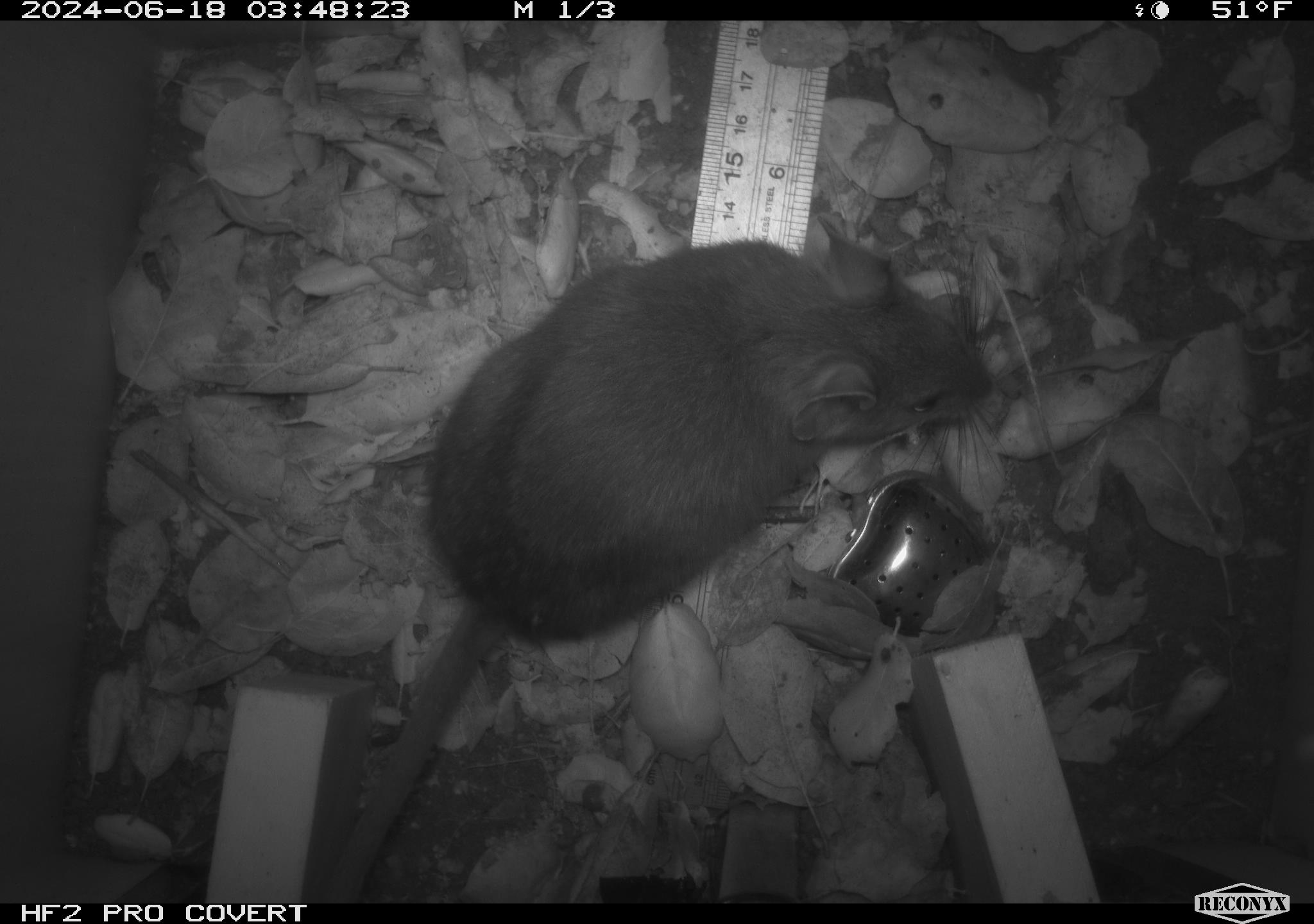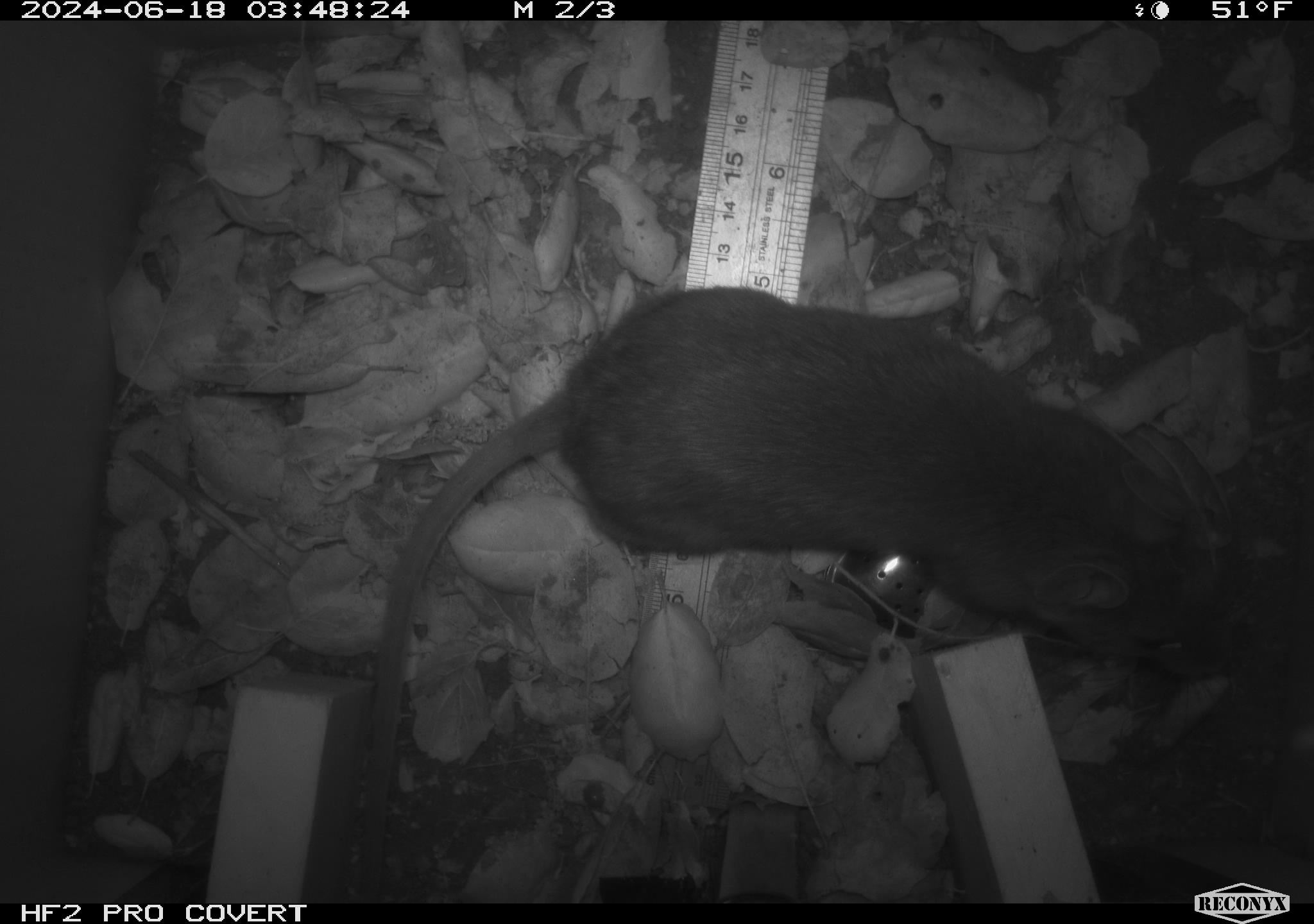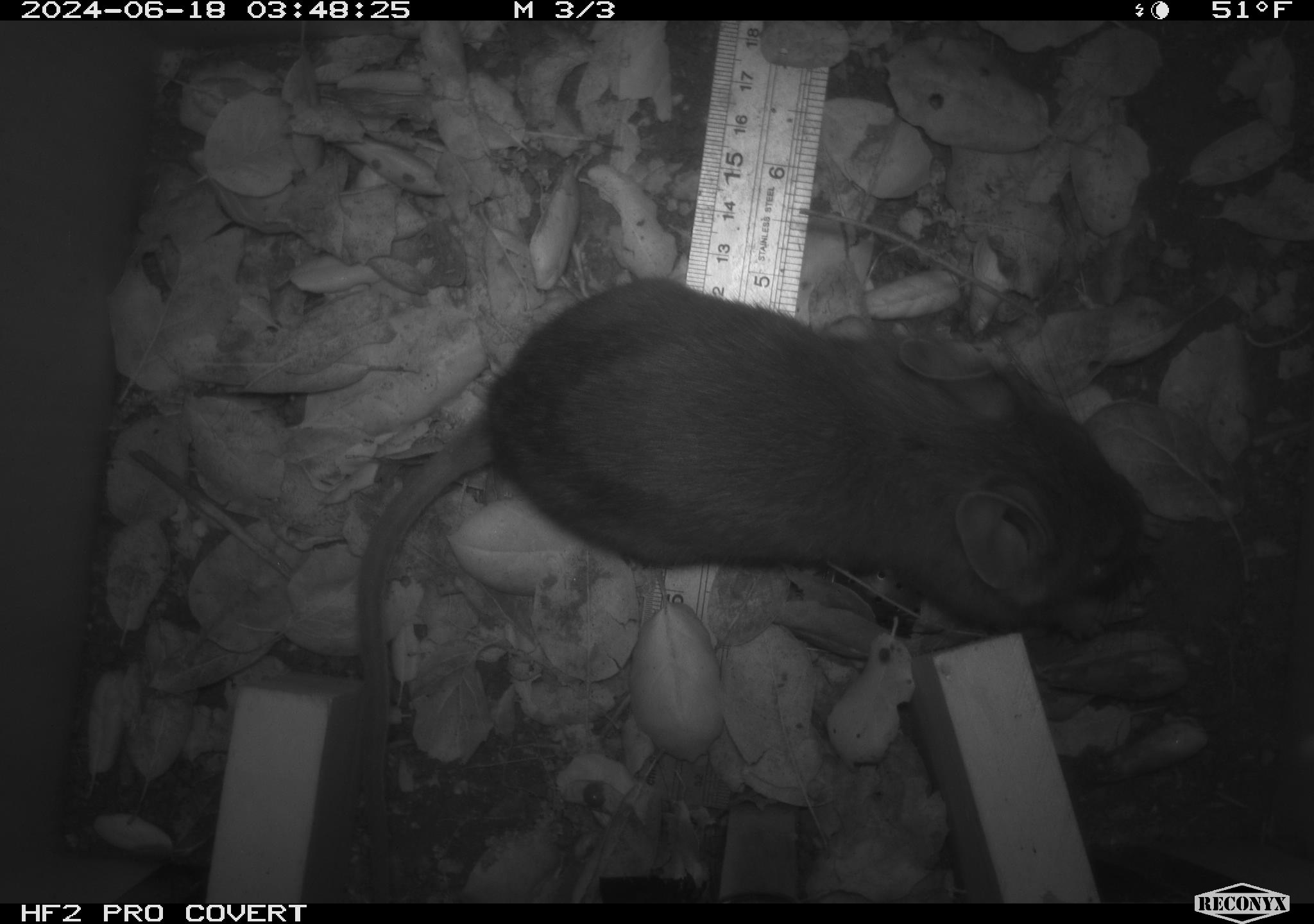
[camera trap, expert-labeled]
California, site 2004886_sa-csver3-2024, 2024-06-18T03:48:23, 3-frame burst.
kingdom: Animalia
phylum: Chordata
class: Mammalia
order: Rodentia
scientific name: Rodentia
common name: rodent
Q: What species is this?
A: Rodent (Rodentia).